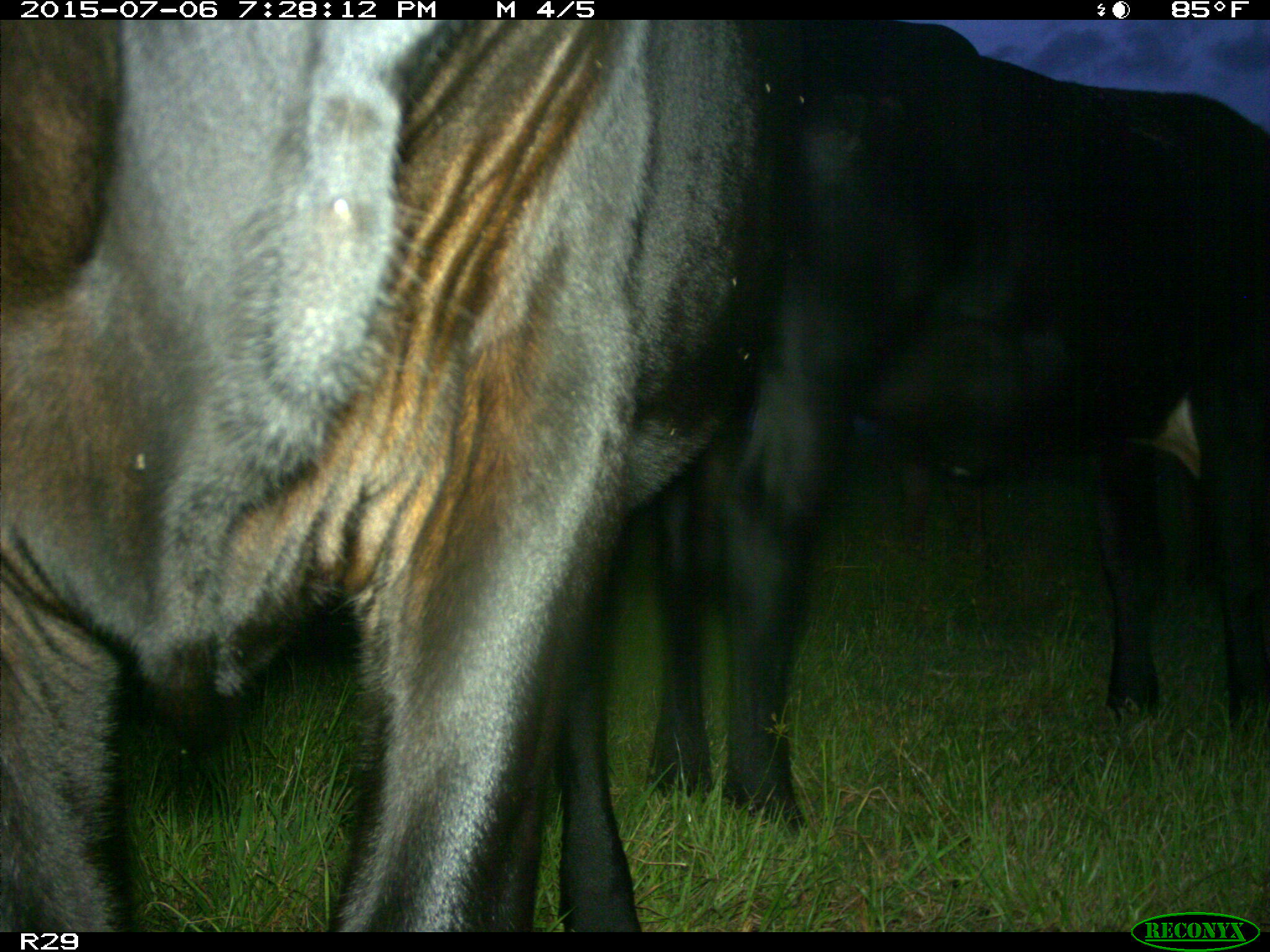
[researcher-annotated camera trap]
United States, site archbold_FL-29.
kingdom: Animalia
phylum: Chordata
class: Mammalia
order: Artiodactyla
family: Bovidae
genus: Bos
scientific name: Bos taurus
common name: domestic cow